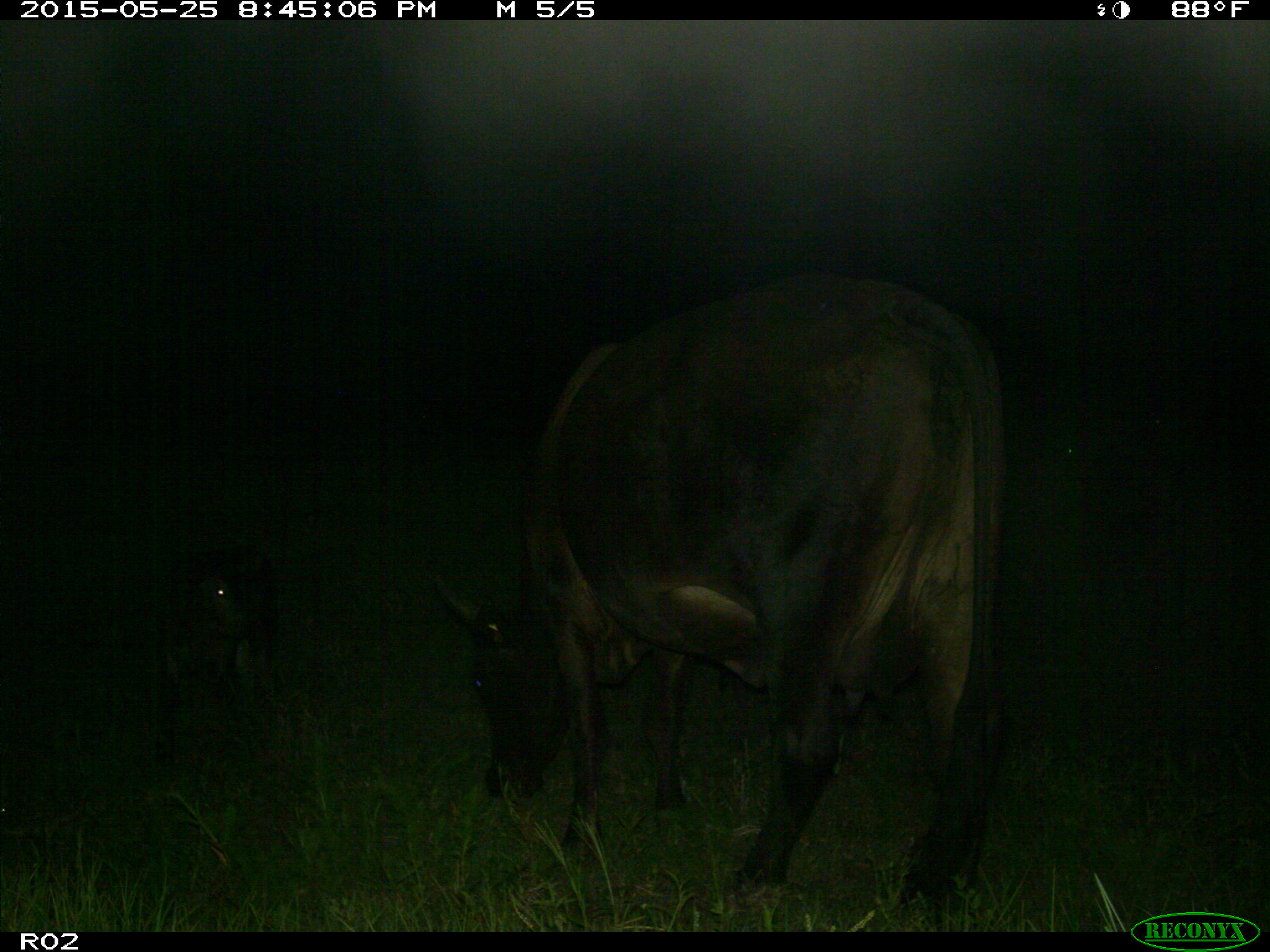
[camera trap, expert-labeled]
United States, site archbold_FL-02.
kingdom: Animalia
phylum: Chordata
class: Mammalia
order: Artiodactyla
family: Bovidae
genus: Bos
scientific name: Bos taurus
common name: domestic cow